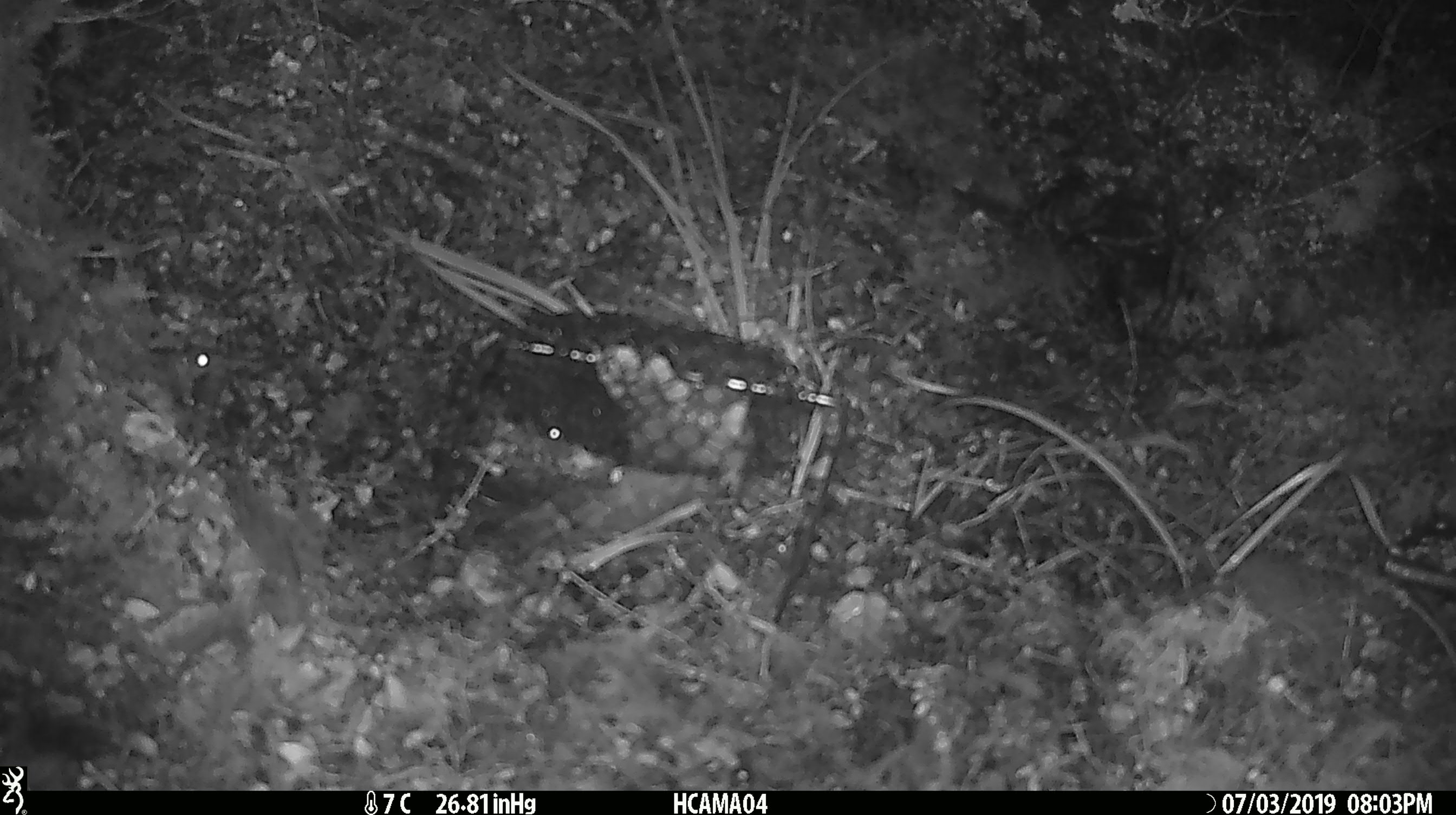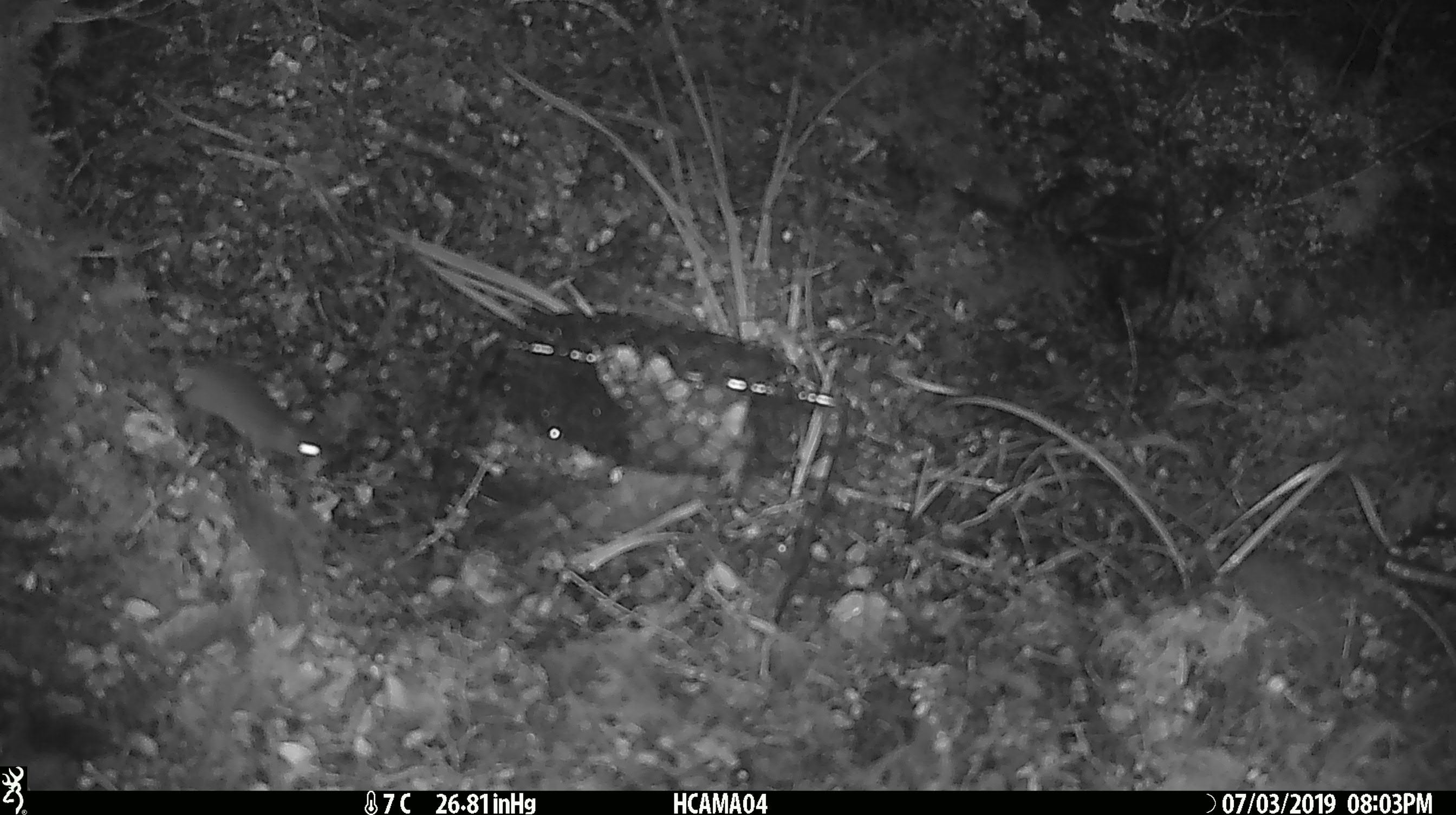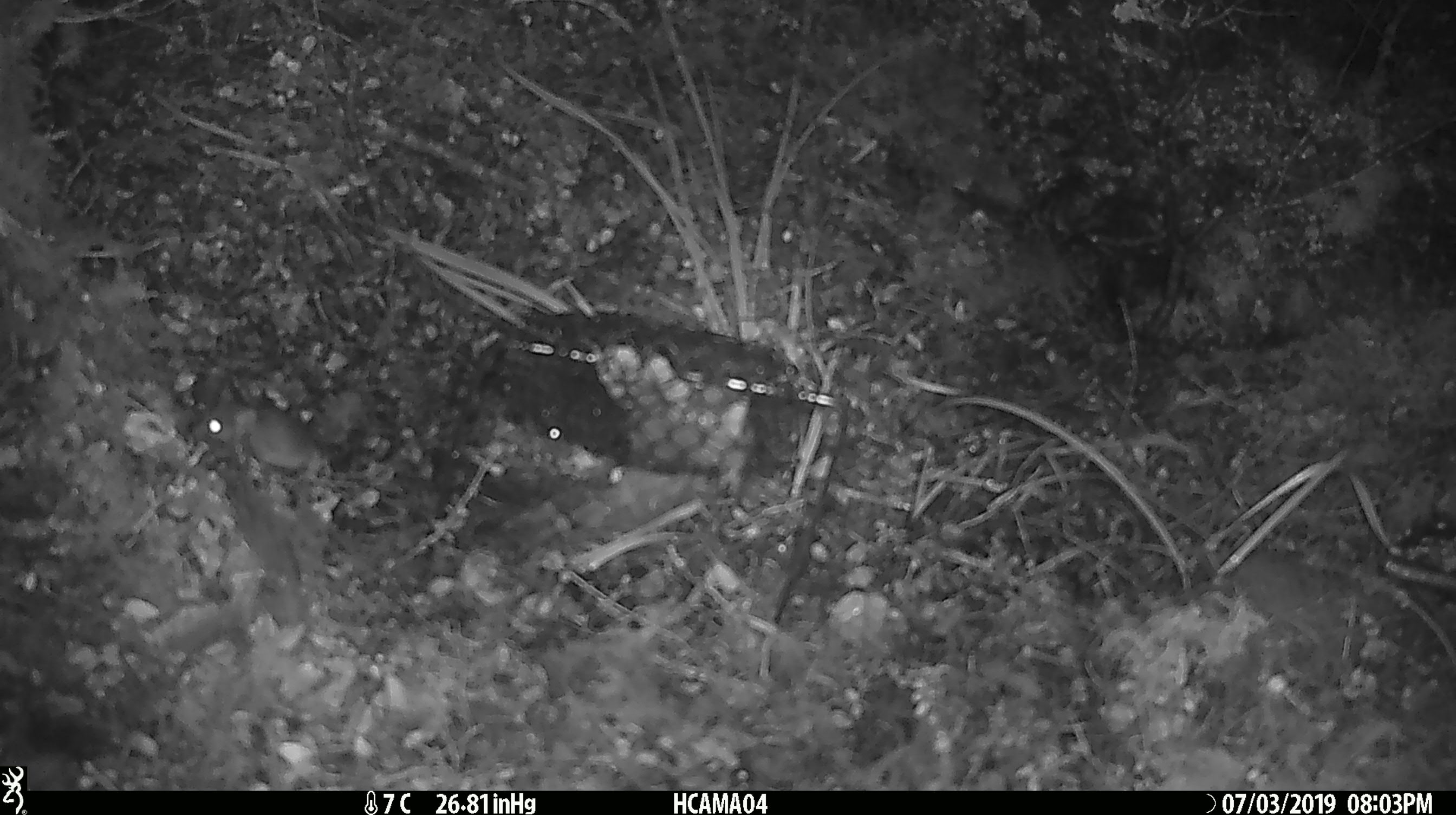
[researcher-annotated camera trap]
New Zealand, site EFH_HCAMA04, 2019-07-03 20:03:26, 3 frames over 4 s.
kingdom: Animalia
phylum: Chordata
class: Mammalia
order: Rodentia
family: Muridae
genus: Mus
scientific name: Mus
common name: mouse